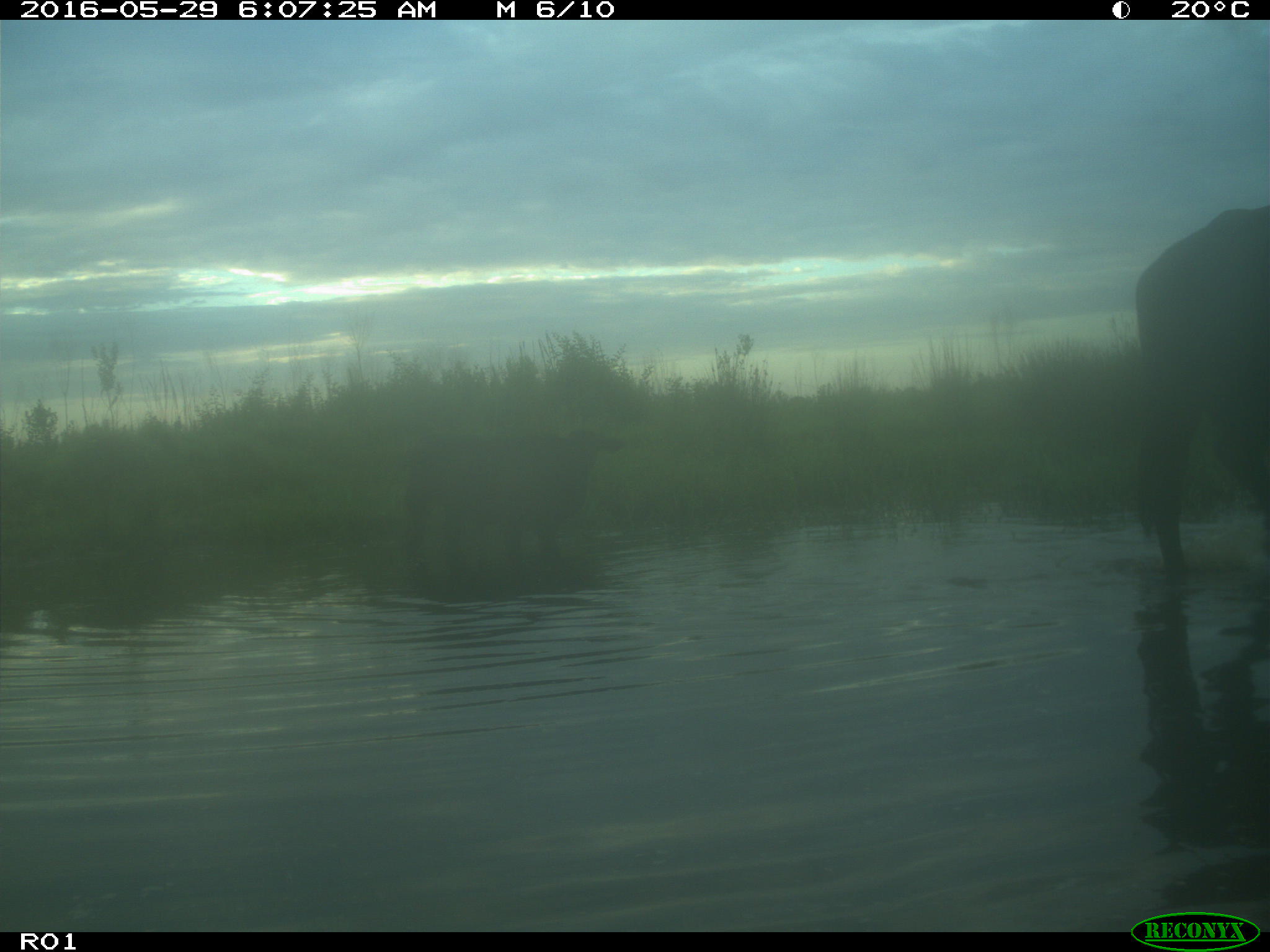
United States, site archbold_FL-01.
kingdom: Animalia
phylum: Chordata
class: Mammalia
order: Artiodactyla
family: Bovidae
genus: Bos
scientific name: Bos taurus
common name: domestic cow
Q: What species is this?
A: Bos taurus (domestic cow).